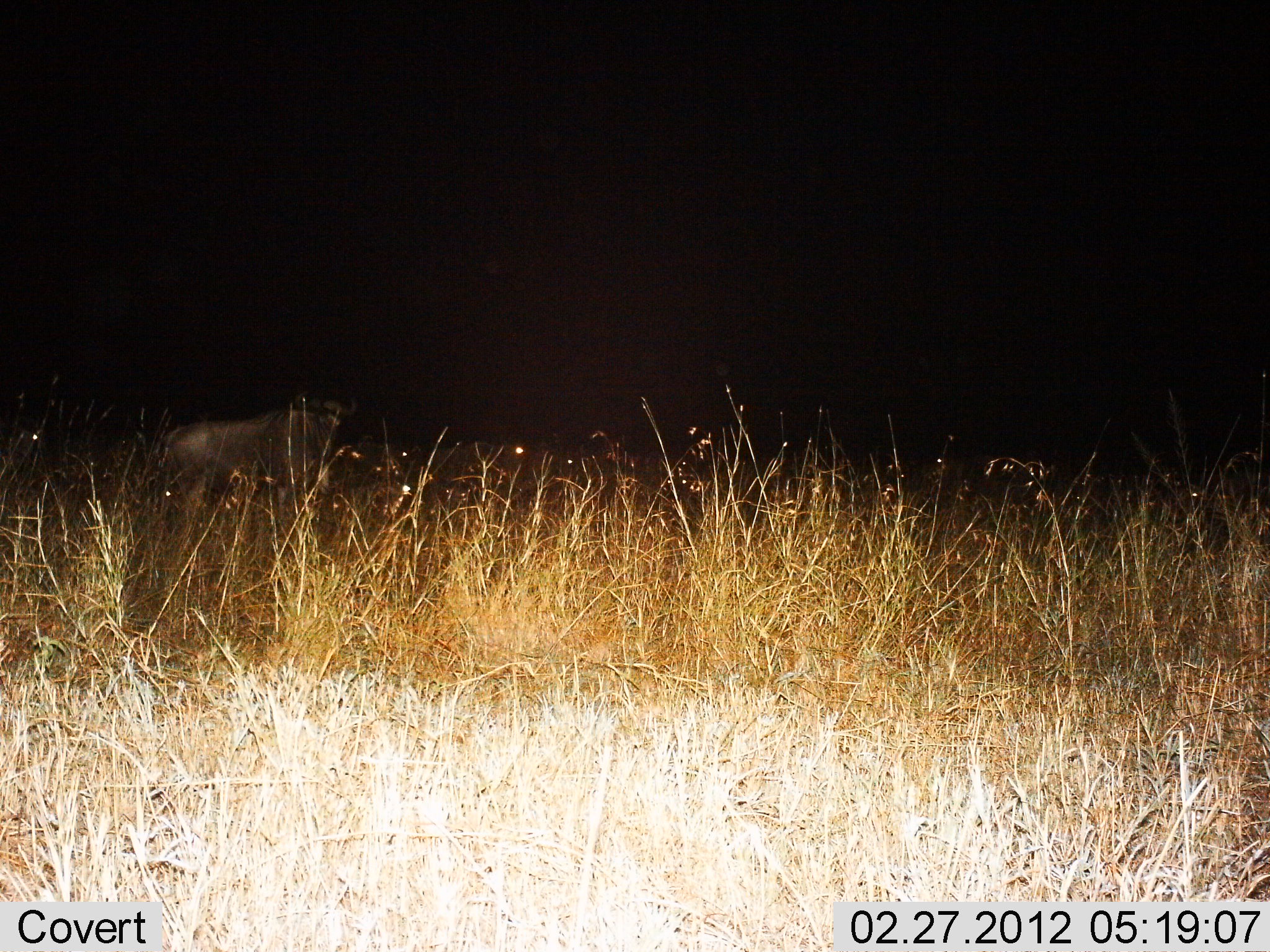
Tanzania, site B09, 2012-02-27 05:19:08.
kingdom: Animalia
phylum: Chordata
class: Mammalia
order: Artiodactyla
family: Bovidae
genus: Connochaetes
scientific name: Connochaetes taurinus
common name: blue wildebeest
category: wildebeest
Wildebeest (blue wildebeest) (Connochaetes taurinus), count 1. Behavior (volunteer vote fractions): standing 81%, resting 10%, moving 14%, interacting 0%. Young present (vote fraction): 0%. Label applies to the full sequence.